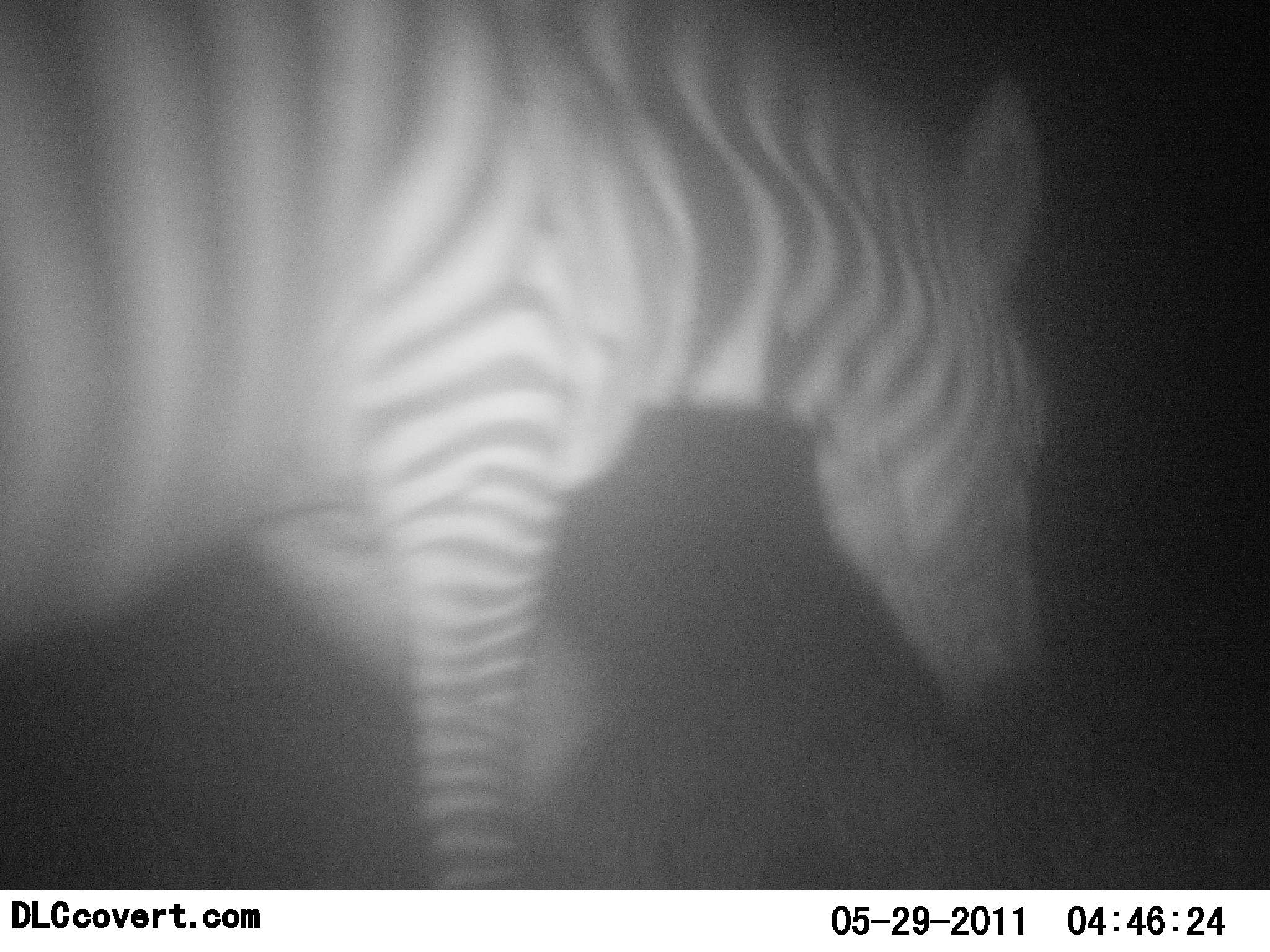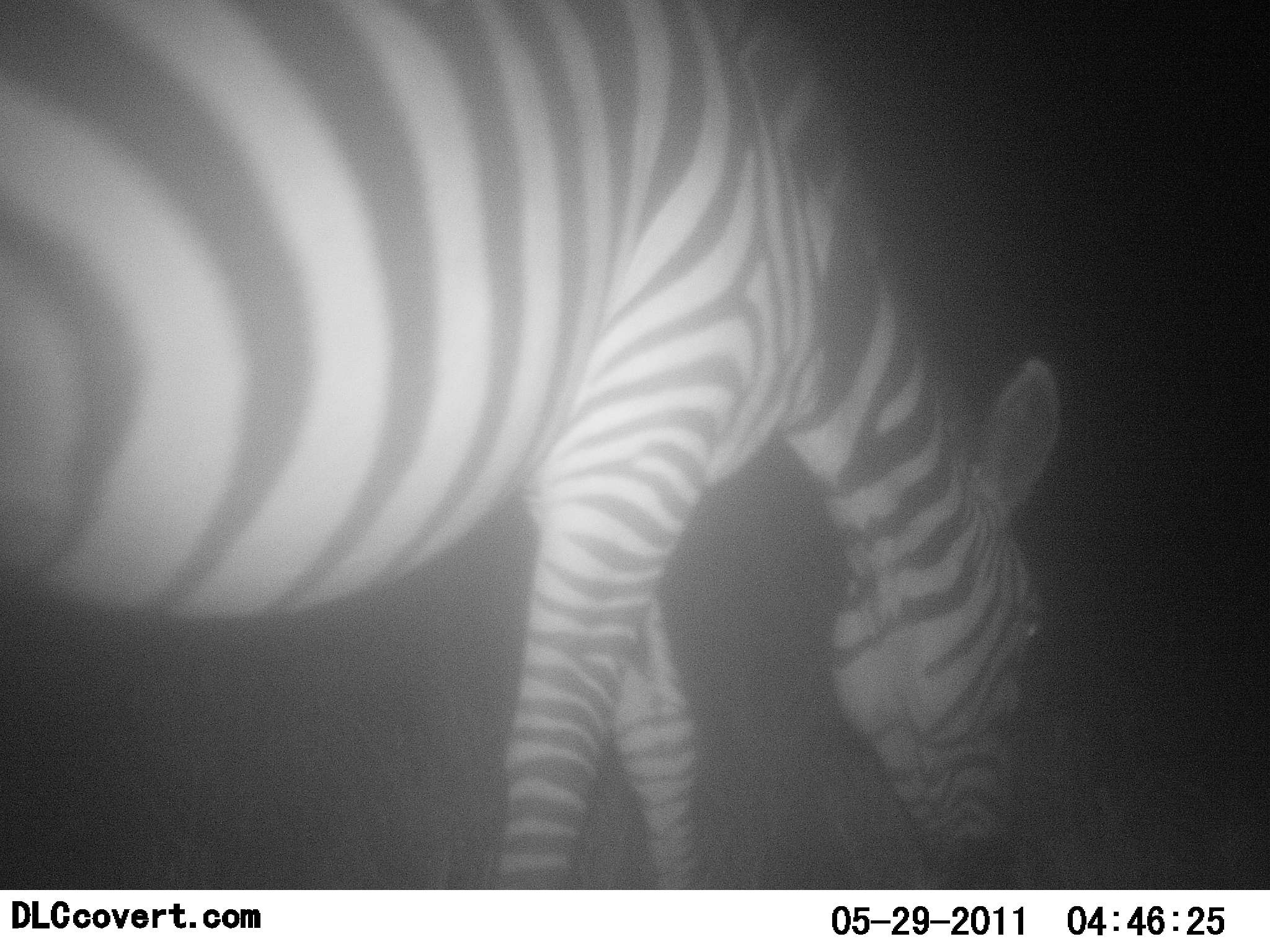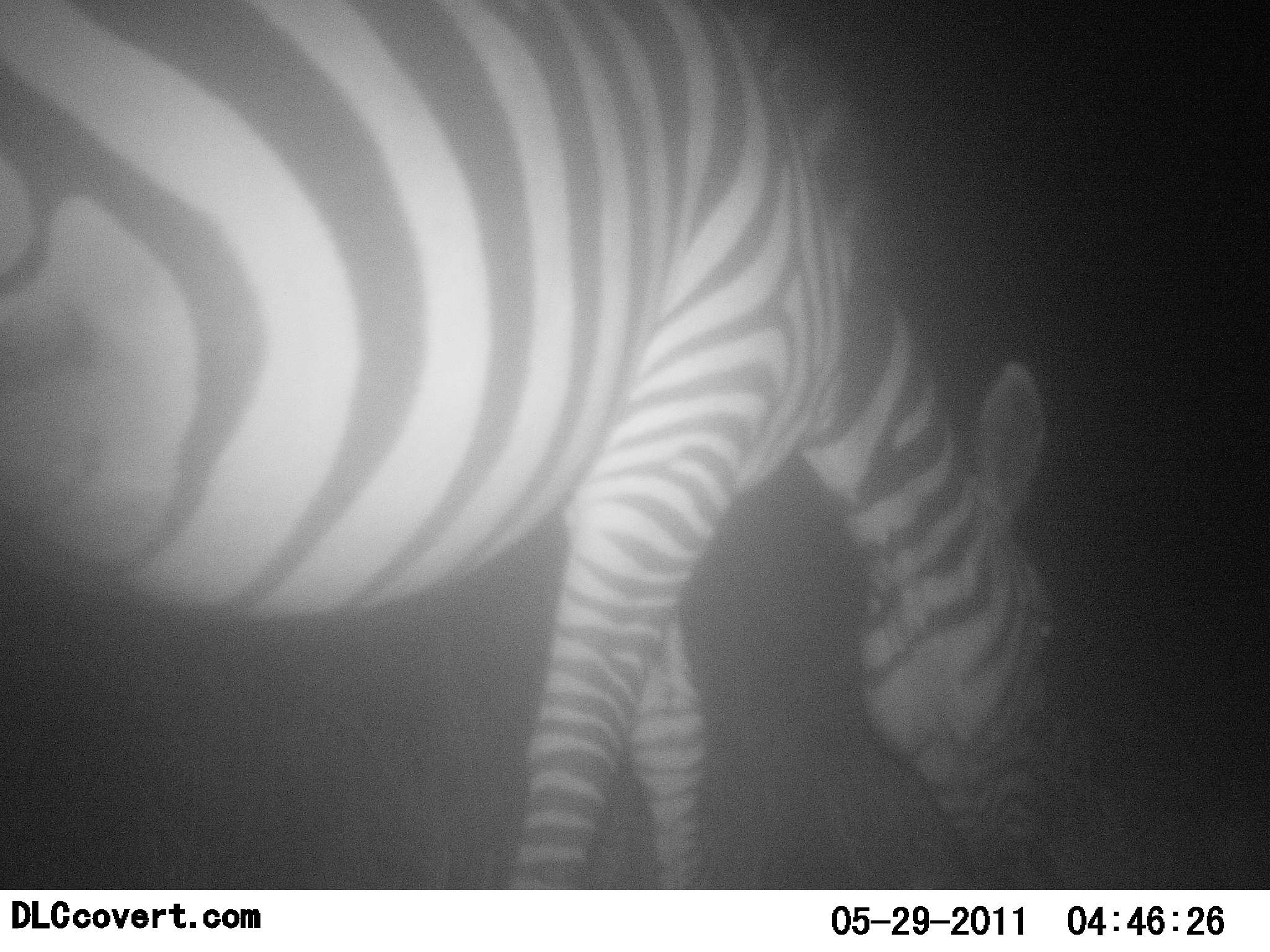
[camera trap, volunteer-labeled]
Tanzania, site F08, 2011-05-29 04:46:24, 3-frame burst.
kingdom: Animalia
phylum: Chordata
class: Mammalia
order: Perissodactyla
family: Equidae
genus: Equus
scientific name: Equus quagga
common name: plains zebra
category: zebra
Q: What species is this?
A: Zebra (plains zebra) (Equus quagga).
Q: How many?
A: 1.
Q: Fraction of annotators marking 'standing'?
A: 10%.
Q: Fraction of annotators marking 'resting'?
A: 10%.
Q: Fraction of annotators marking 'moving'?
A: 0%.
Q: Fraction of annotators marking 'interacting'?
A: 0%.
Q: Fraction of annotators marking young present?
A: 0%.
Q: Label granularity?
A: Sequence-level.